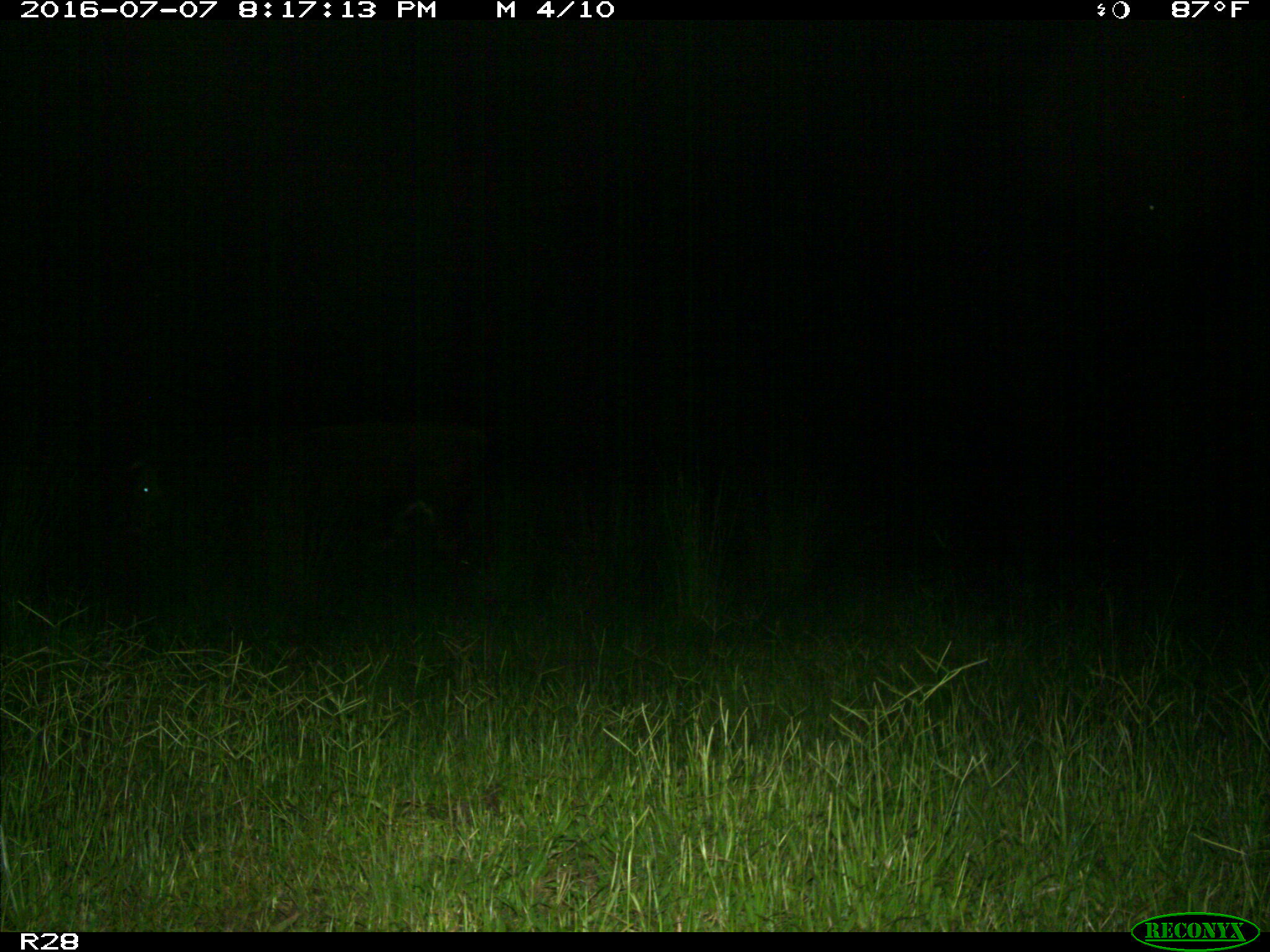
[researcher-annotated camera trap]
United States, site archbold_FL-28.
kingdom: Animalia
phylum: Chordata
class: Mammalia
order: Artiodactyla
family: Bovidae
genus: Bos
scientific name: Bos taurus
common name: domestic cow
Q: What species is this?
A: Bos taurus (domestic cow).